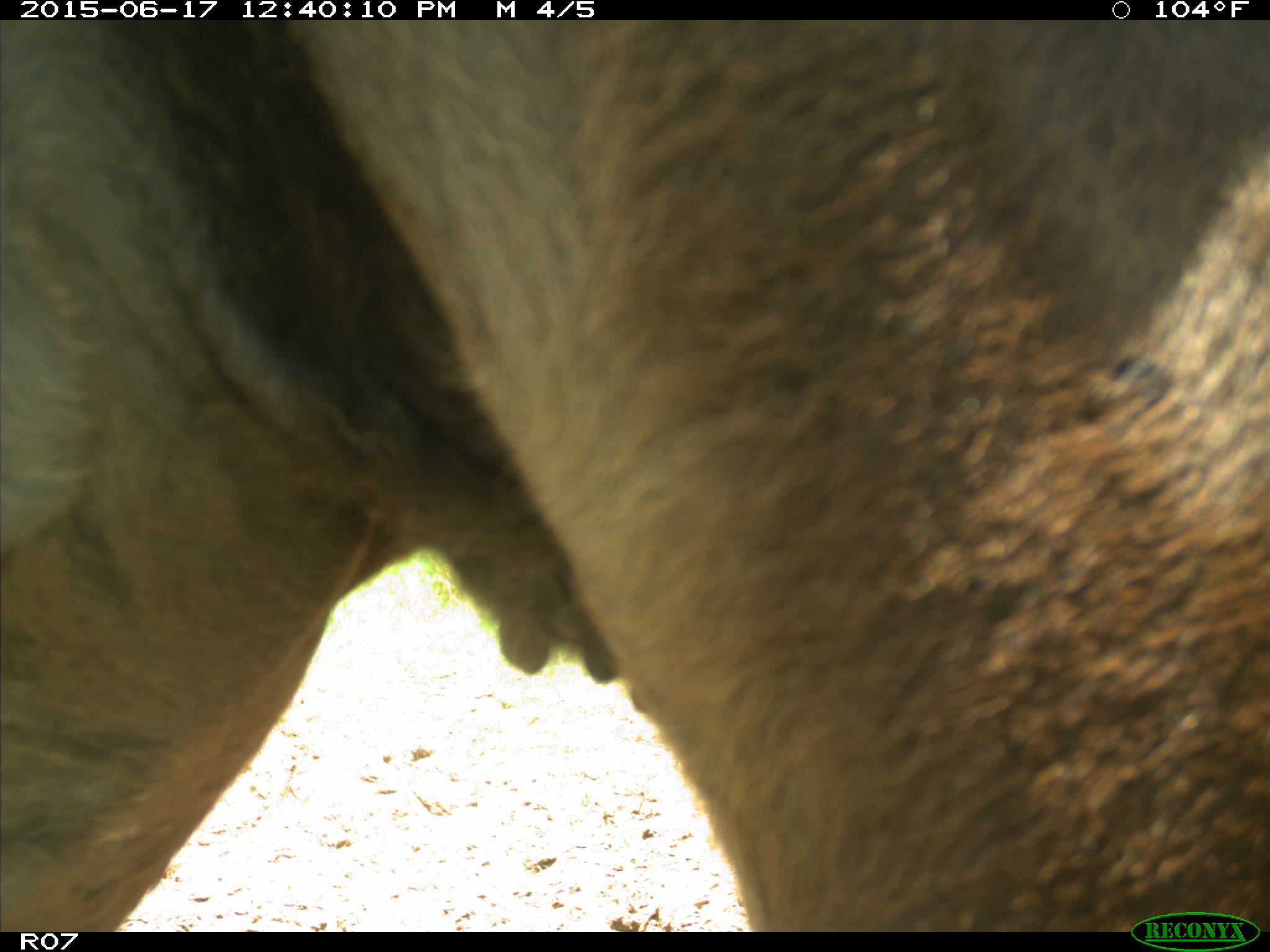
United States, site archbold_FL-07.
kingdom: Animalia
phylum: Chordata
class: Mammalia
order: Artiodactyla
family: Bovidae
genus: Bos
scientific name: Bos taurus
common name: domestic cow